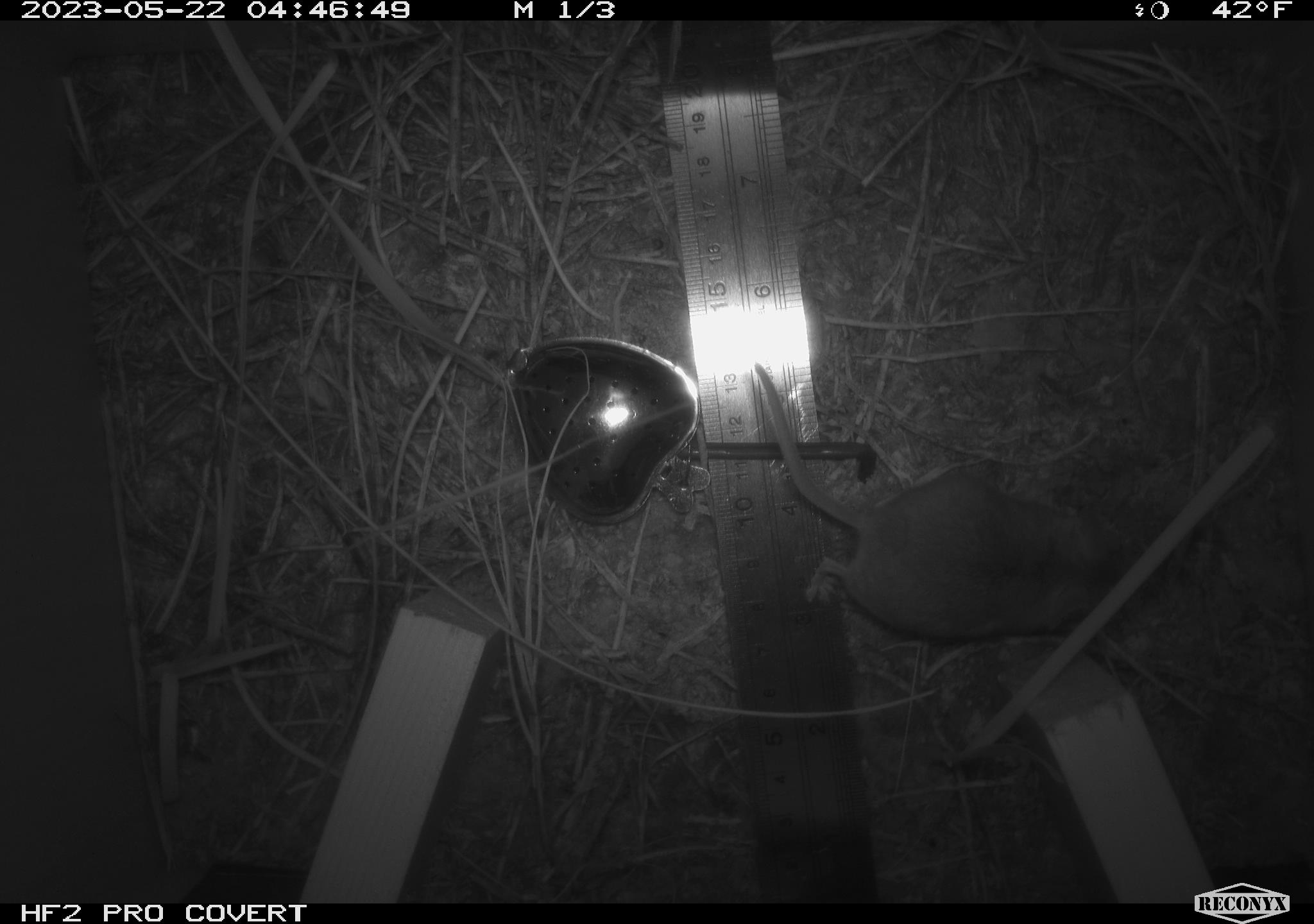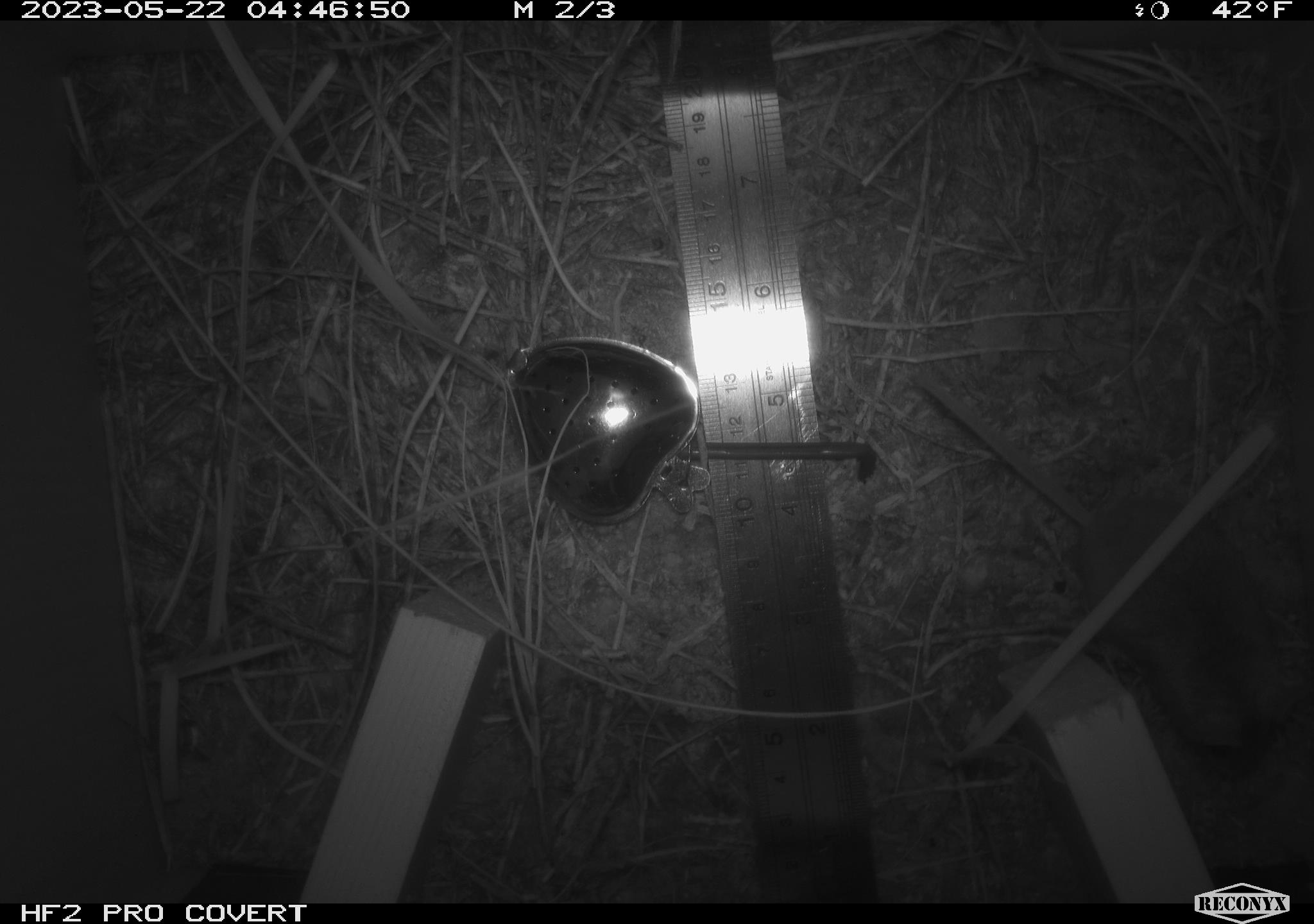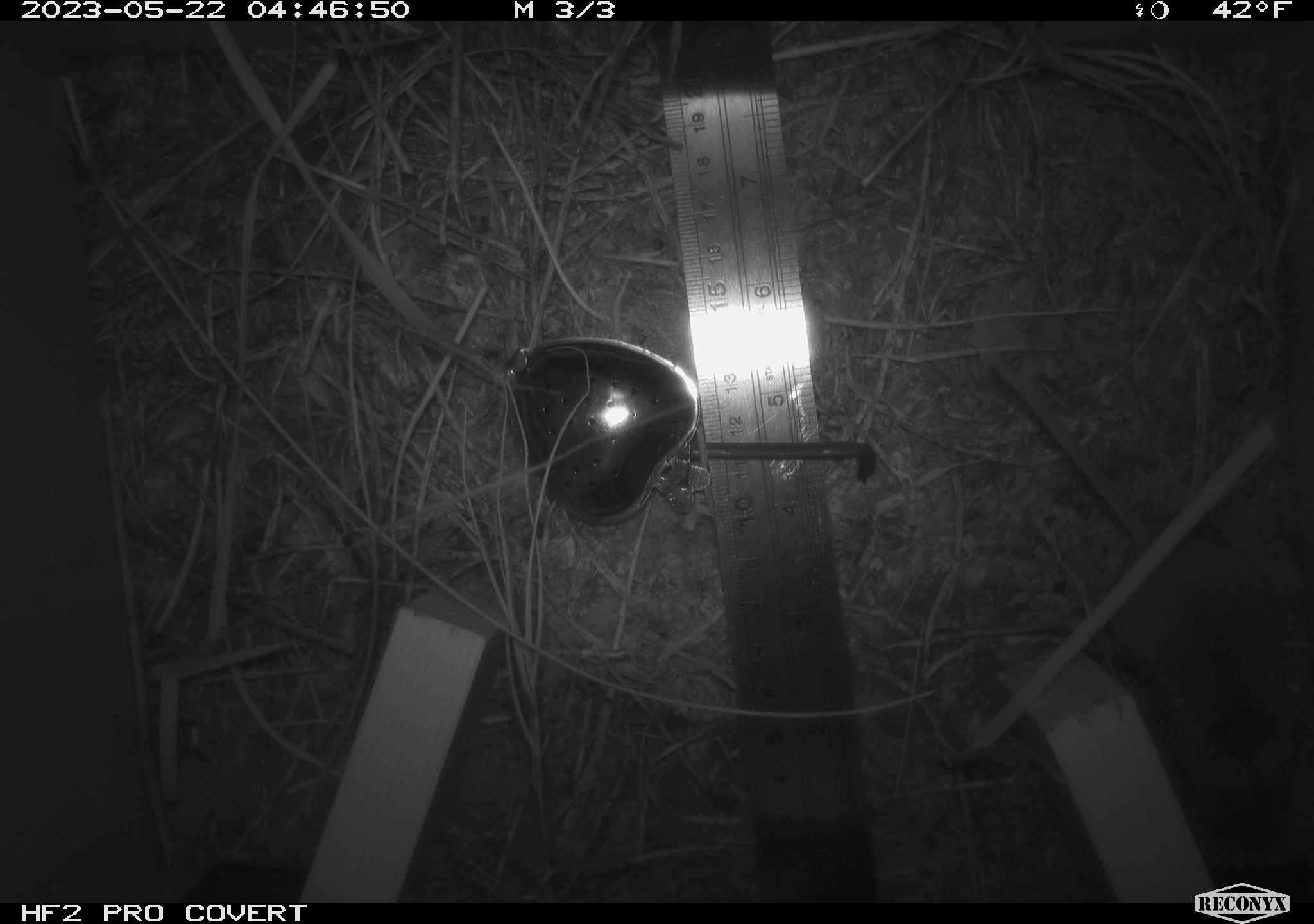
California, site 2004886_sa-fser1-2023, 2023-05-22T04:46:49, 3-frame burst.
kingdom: Animalia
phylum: Chordata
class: Mammalia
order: Rodentia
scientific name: Rodentia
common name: mouse species